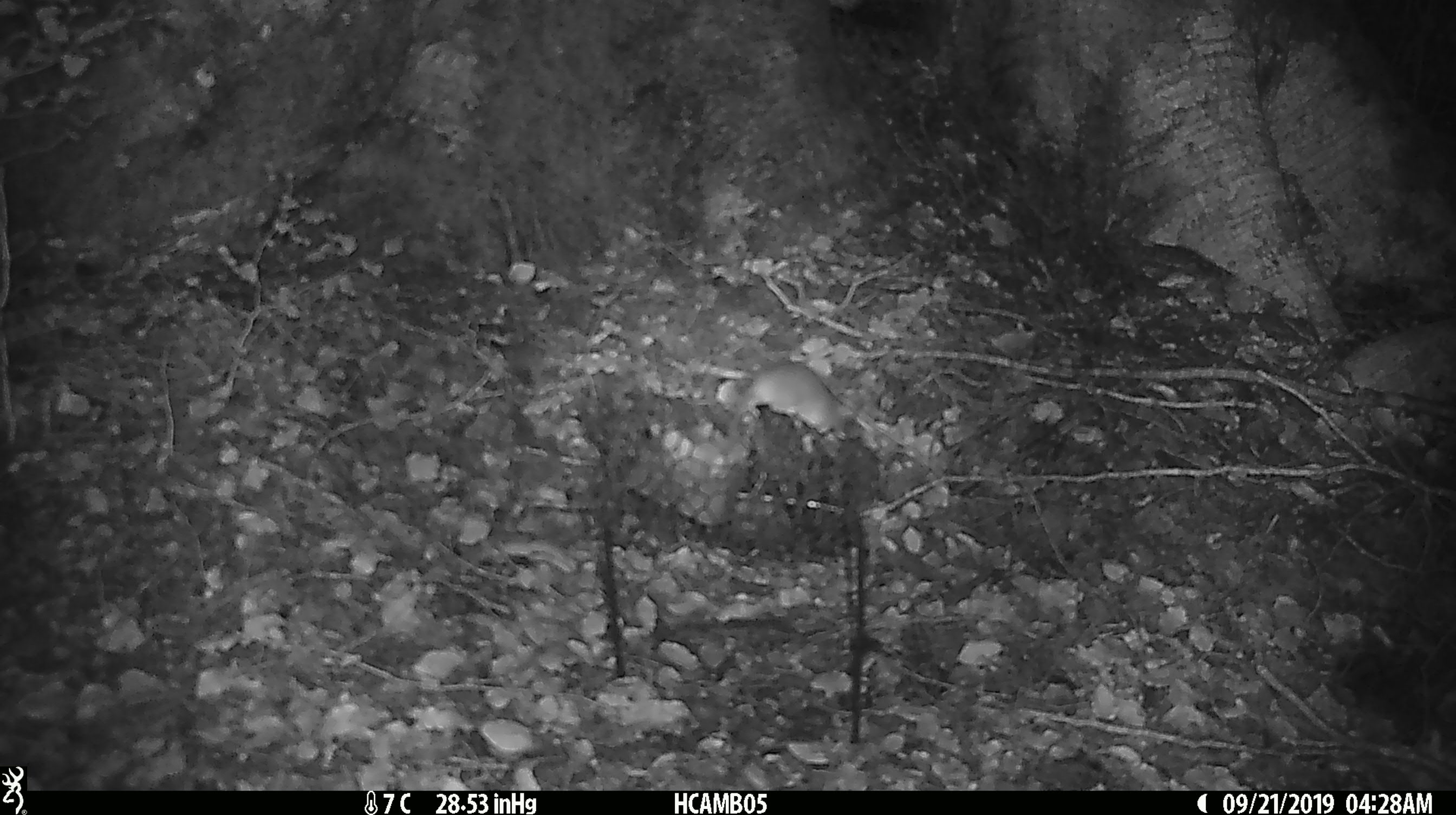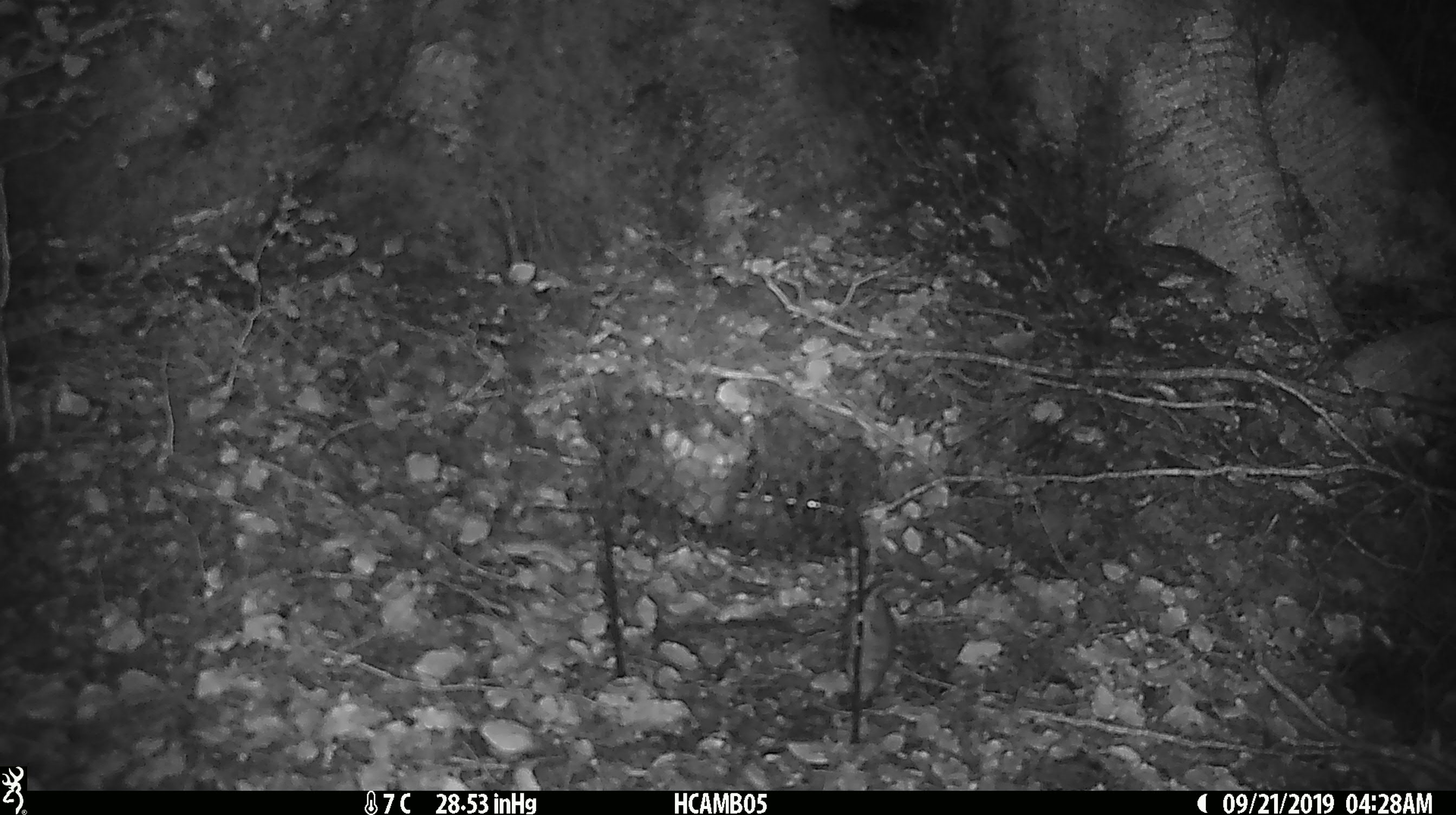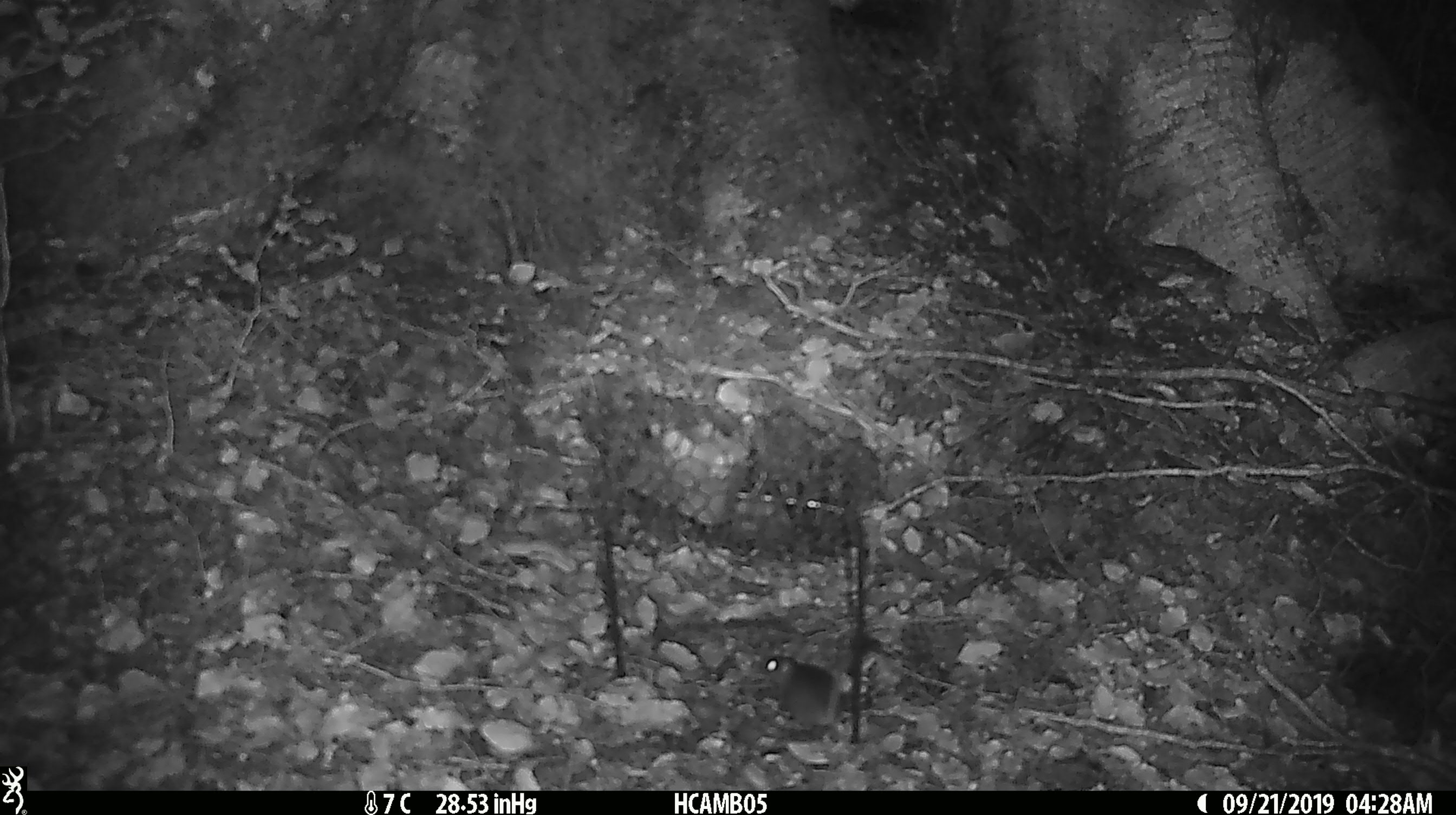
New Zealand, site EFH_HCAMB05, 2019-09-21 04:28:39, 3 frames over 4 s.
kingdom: Animalia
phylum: Chordata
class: Mammalia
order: Rodentia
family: Muridae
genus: Mus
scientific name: Mus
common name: mouse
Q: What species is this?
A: Mouse (Mus).